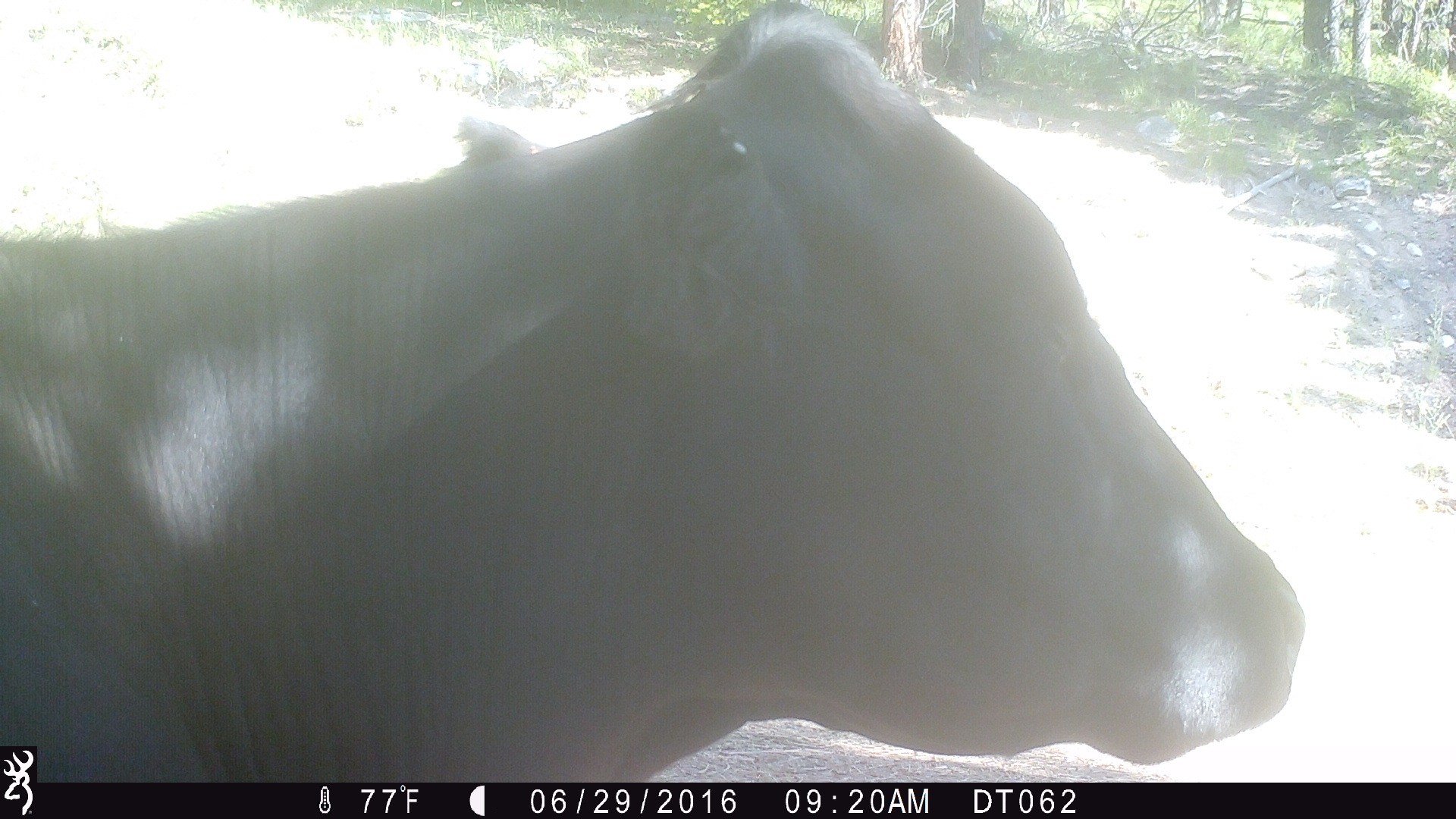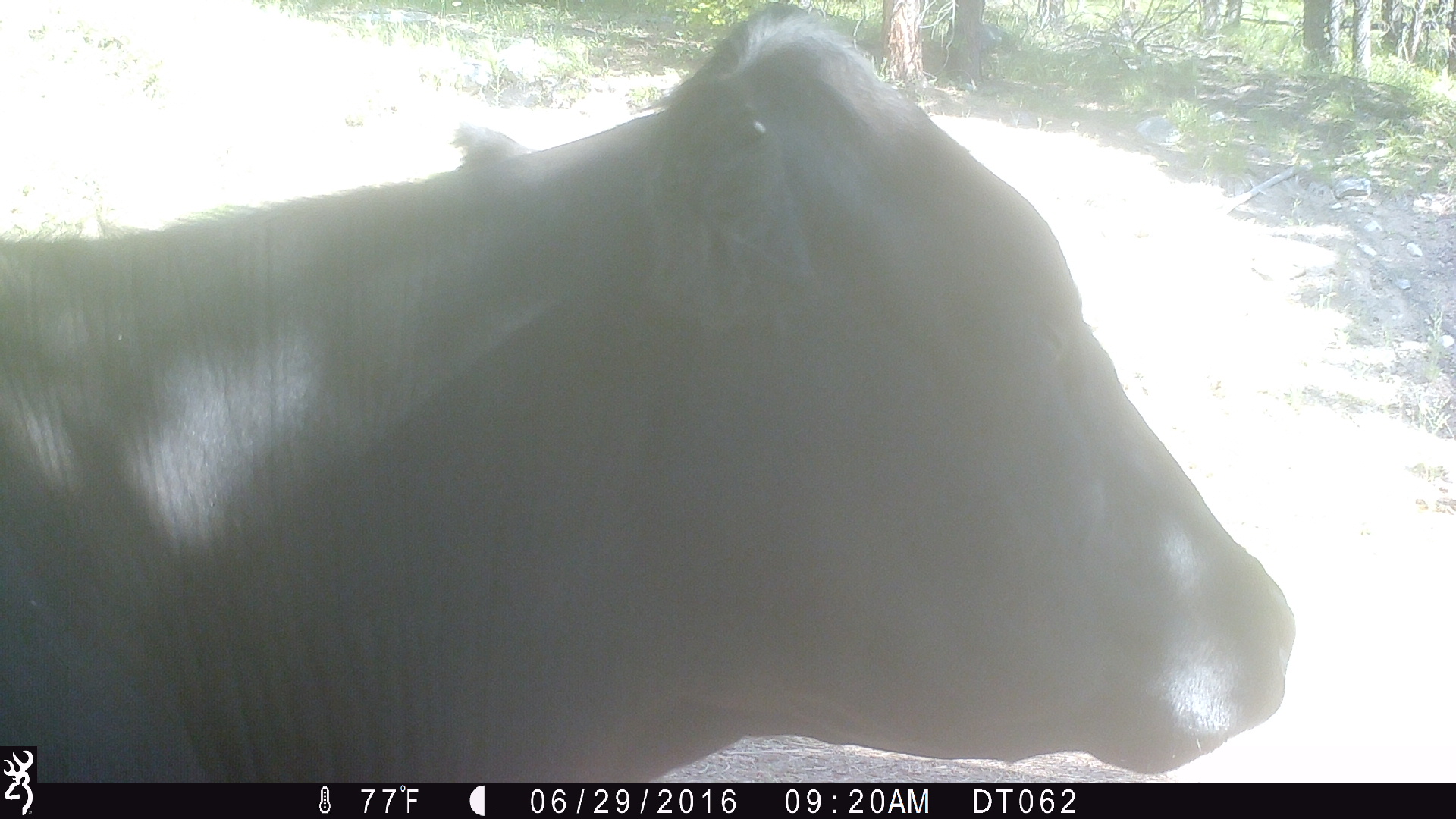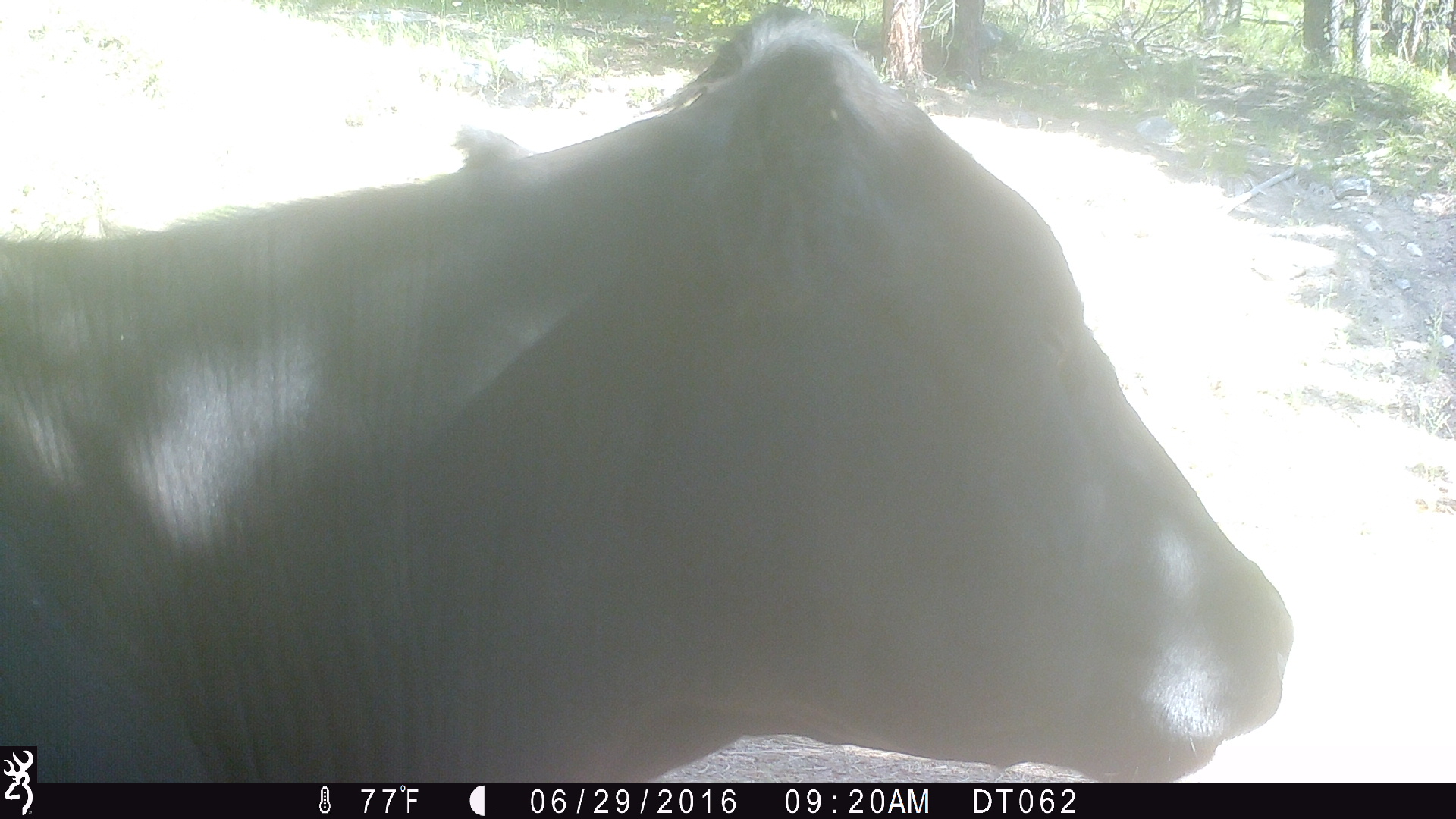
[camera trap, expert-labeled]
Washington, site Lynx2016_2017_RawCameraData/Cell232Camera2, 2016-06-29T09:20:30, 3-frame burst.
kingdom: Animalia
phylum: Chordata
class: Mammalia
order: Artiodactyla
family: Bovidae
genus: Bos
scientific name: Bos taurus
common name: domestic cattle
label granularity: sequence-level